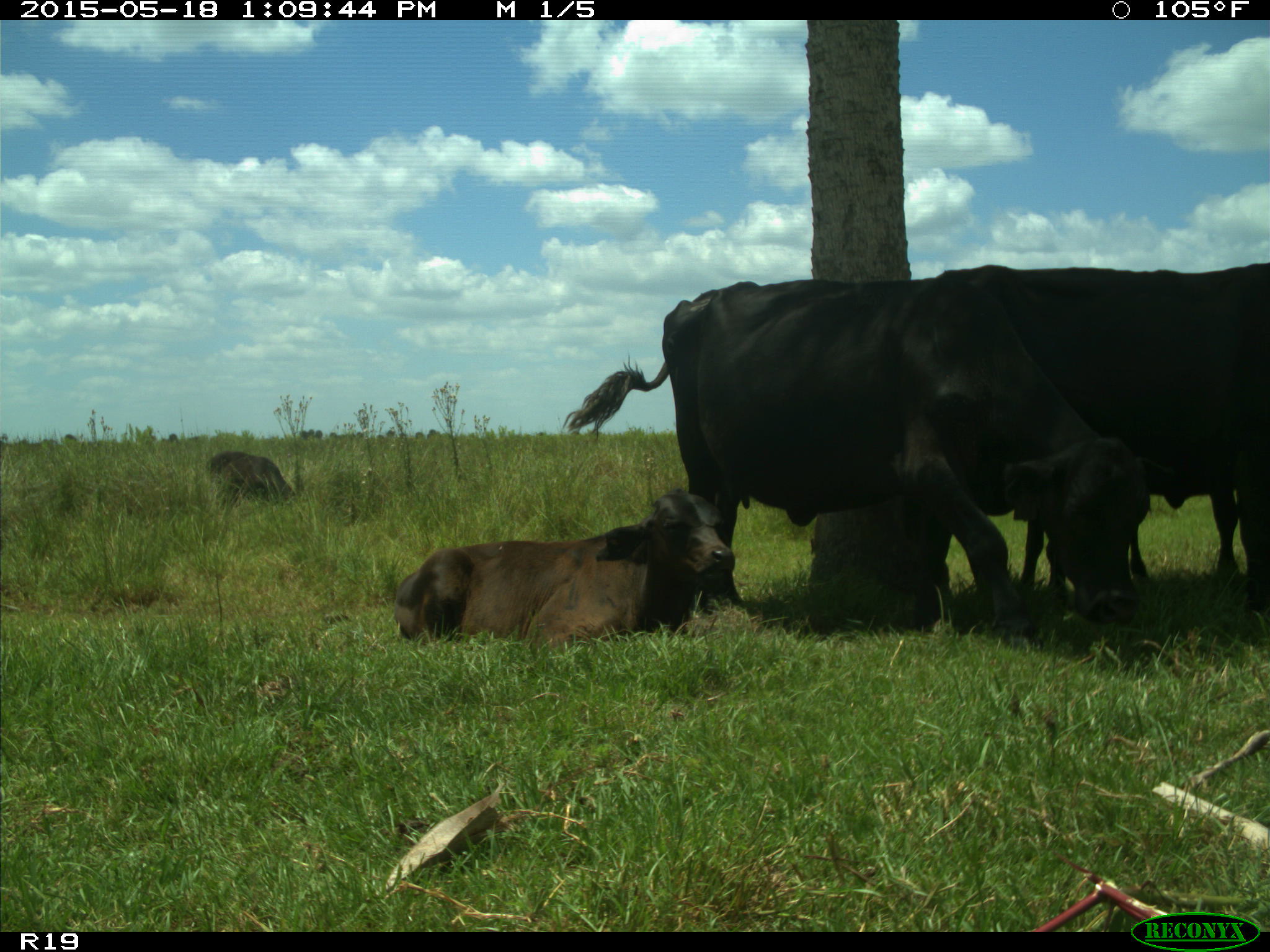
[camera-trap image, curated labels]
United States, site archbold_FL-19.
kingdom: Animalia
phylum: Chordata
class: Mammalia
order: Artiodactyla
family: Bovidae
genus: Bos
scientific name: Bos taurus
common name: domestic cow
Bos taurus (domestic cow).